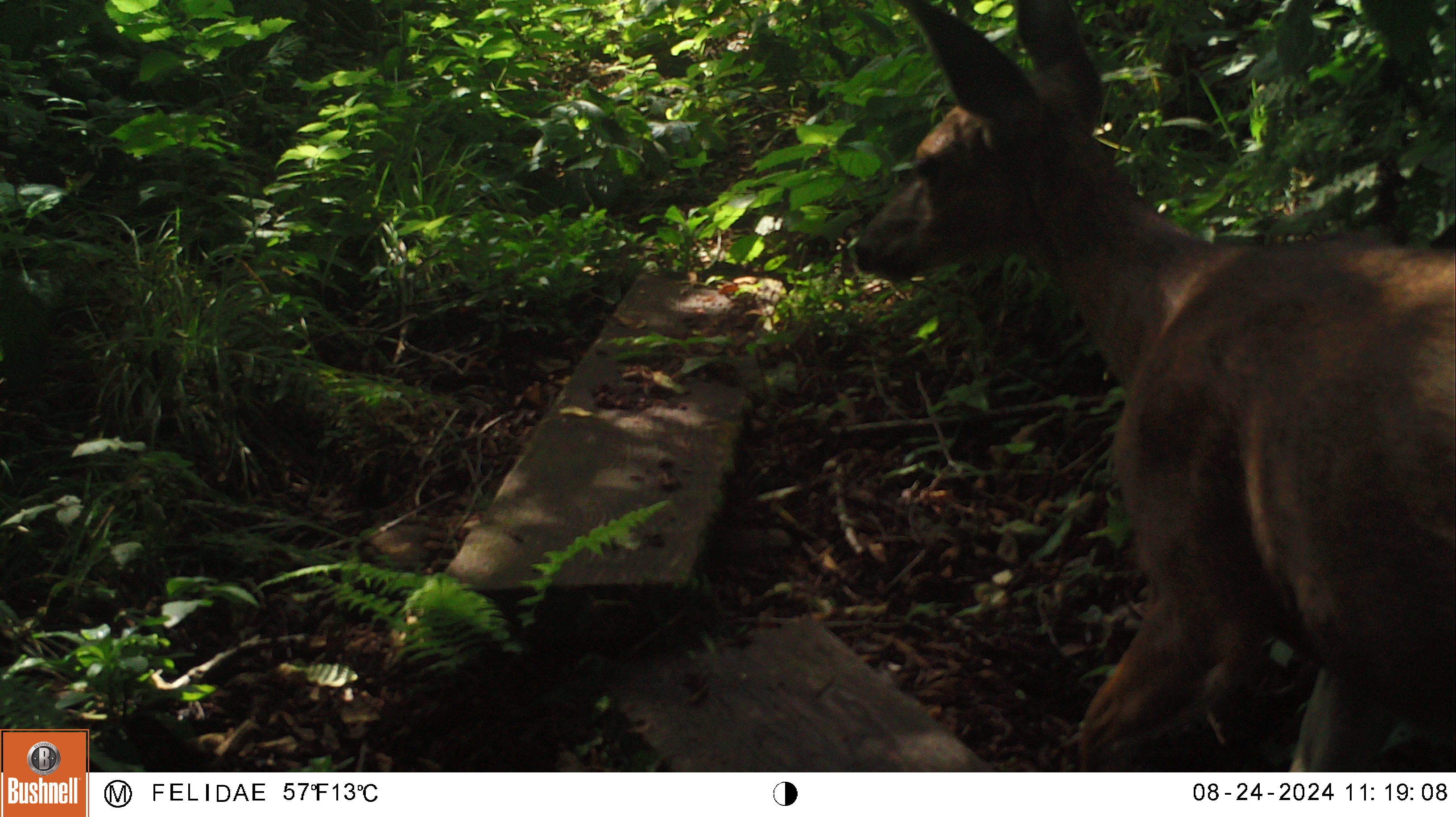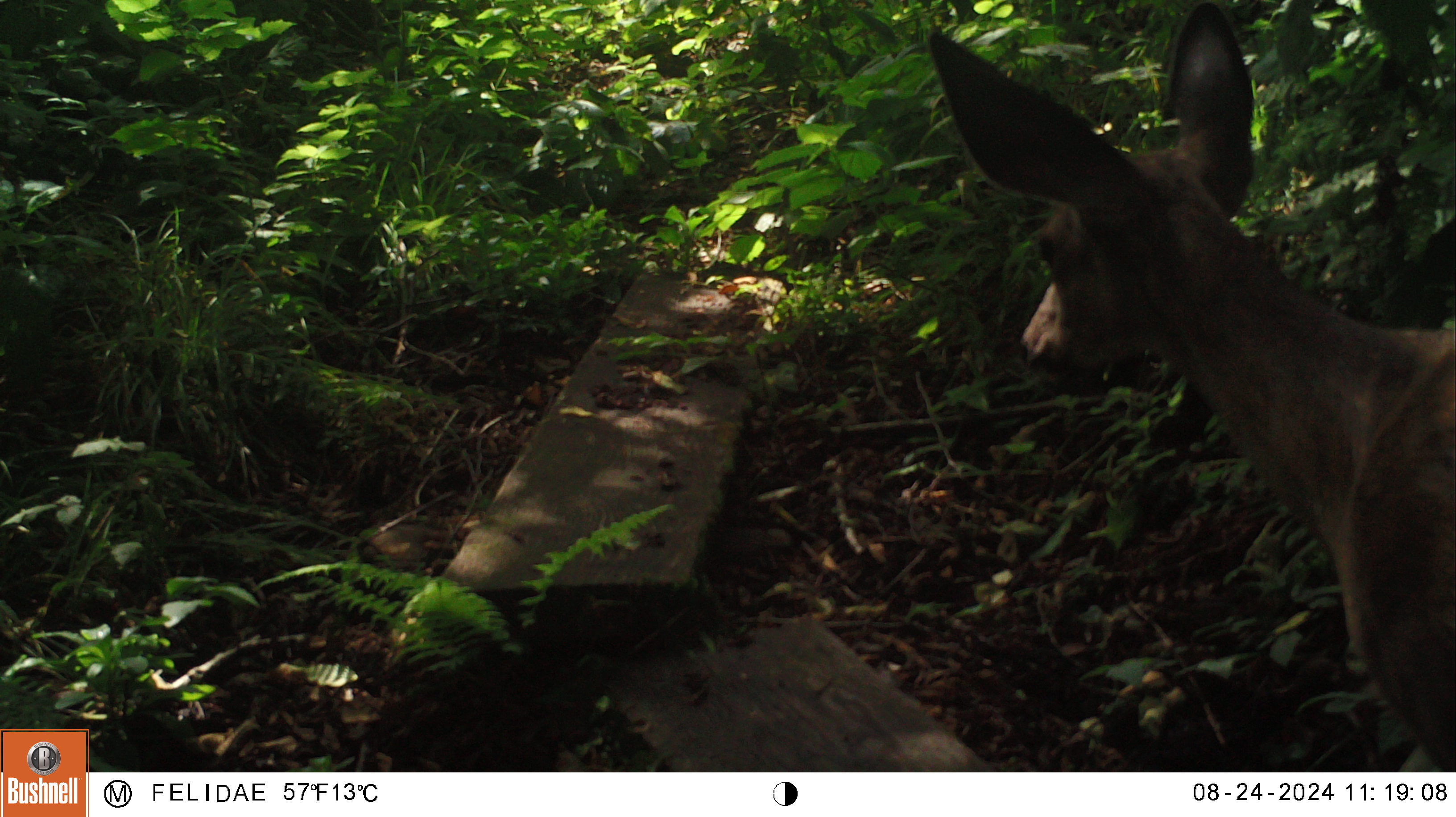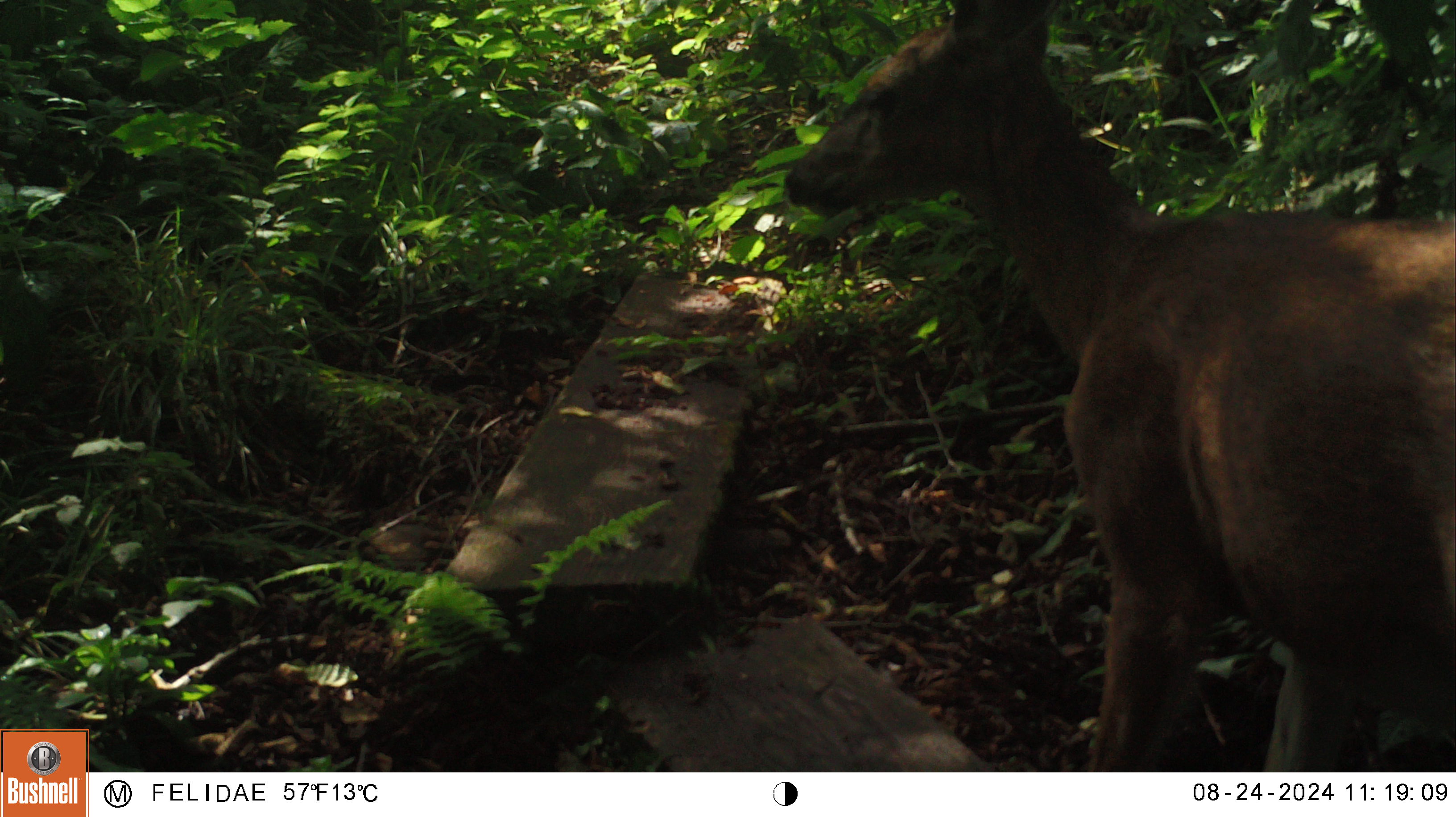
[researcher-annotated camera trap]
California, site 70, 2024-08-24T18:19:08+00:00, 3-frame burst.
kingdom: Animalia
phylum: Chordata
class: Mammalia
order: Artiodactyla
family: Cervidae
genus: Odocoileus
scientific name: Odocoileus hemionus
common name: mule deer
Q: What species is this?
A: Mule deer (Odocoileus hemionus).